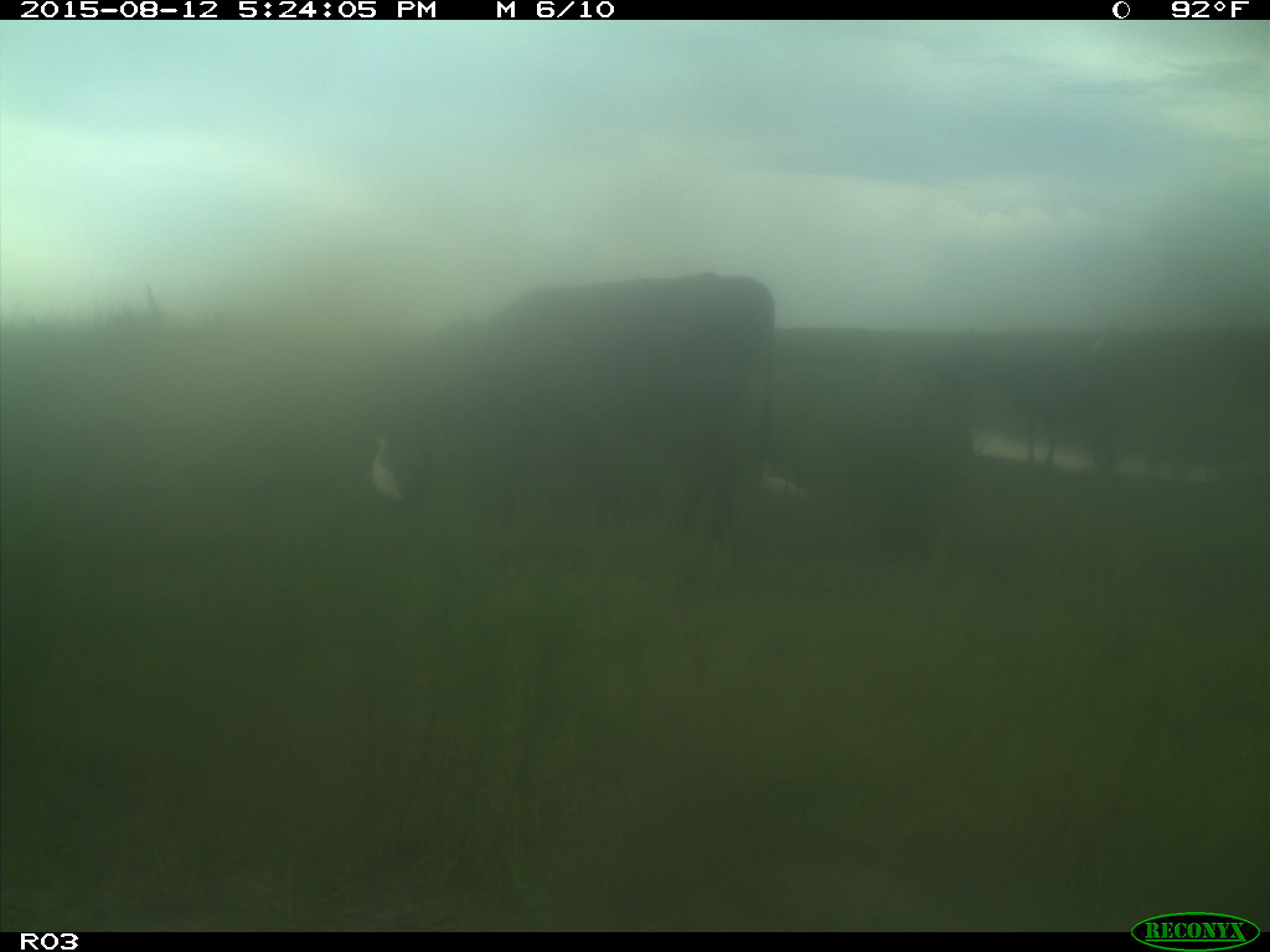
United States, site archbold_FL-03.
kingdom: Animalia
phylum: Chordata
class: Mammalia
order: Artiodactyla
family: Bovidae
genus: Bos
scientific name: Bos taurus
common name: domestic cow